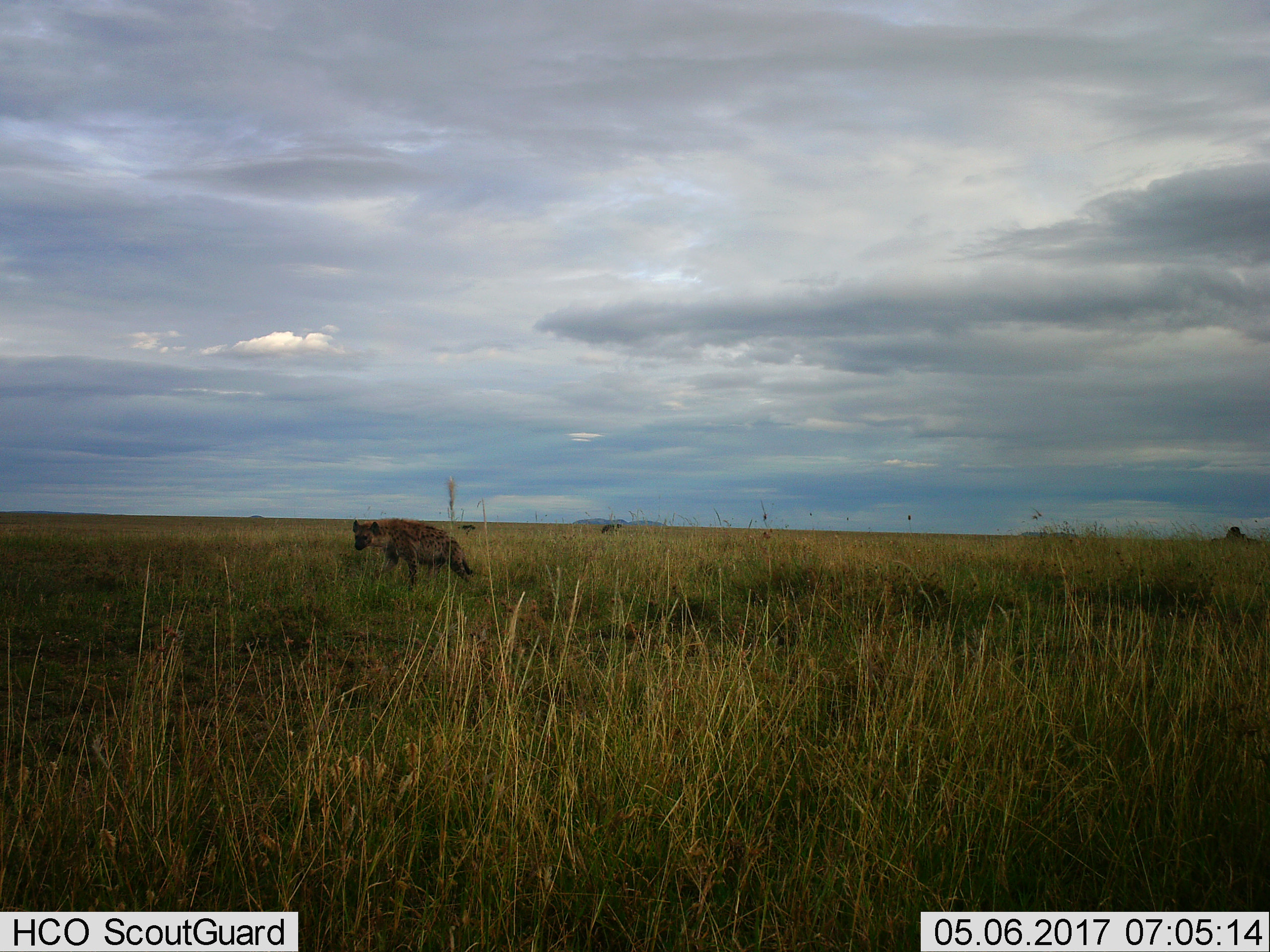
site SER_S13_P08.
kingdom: Animalia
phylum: Chordata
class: Mammalia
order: Carnivora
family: Hyaenidae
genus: Crocuta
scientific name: Crocuta crocuta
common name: spotted hyena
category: hyenaspotted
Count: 1.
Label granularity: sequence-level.